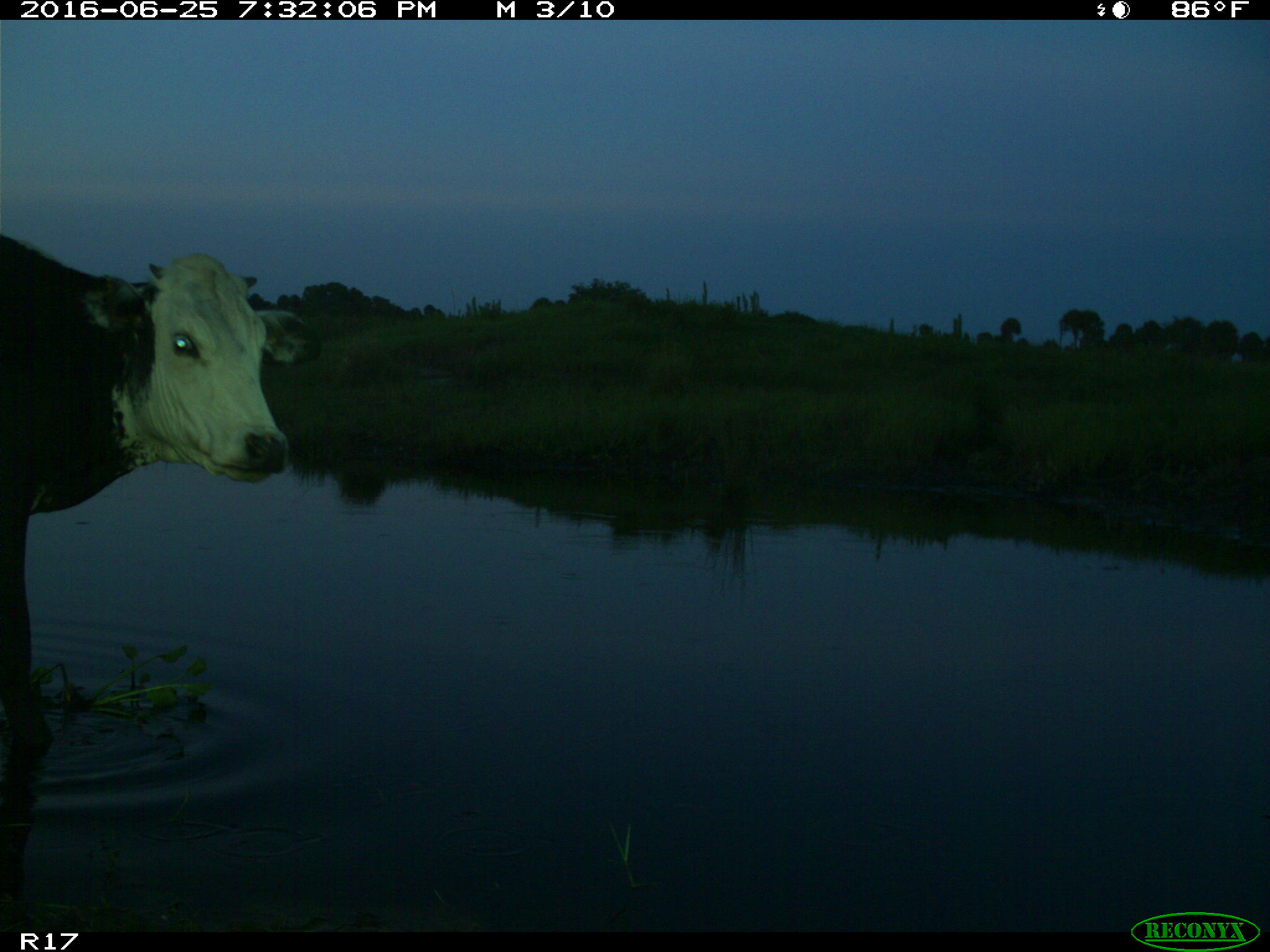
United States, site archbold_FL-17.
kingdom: Animalia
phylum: Chordata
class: Mammalia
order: Artiodactyla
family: Bovidae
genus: Bos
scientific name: Bos taurus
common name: domestic cow